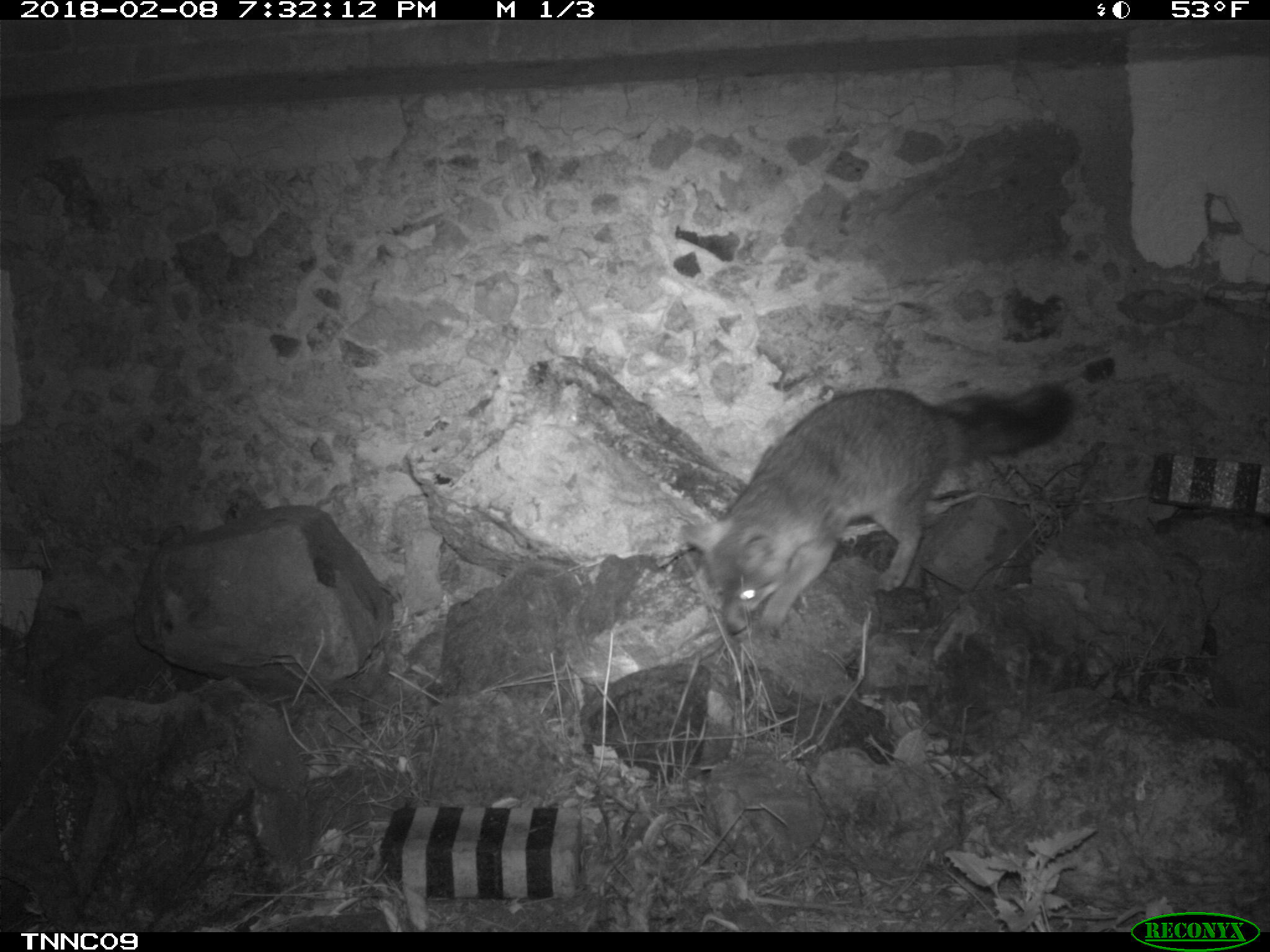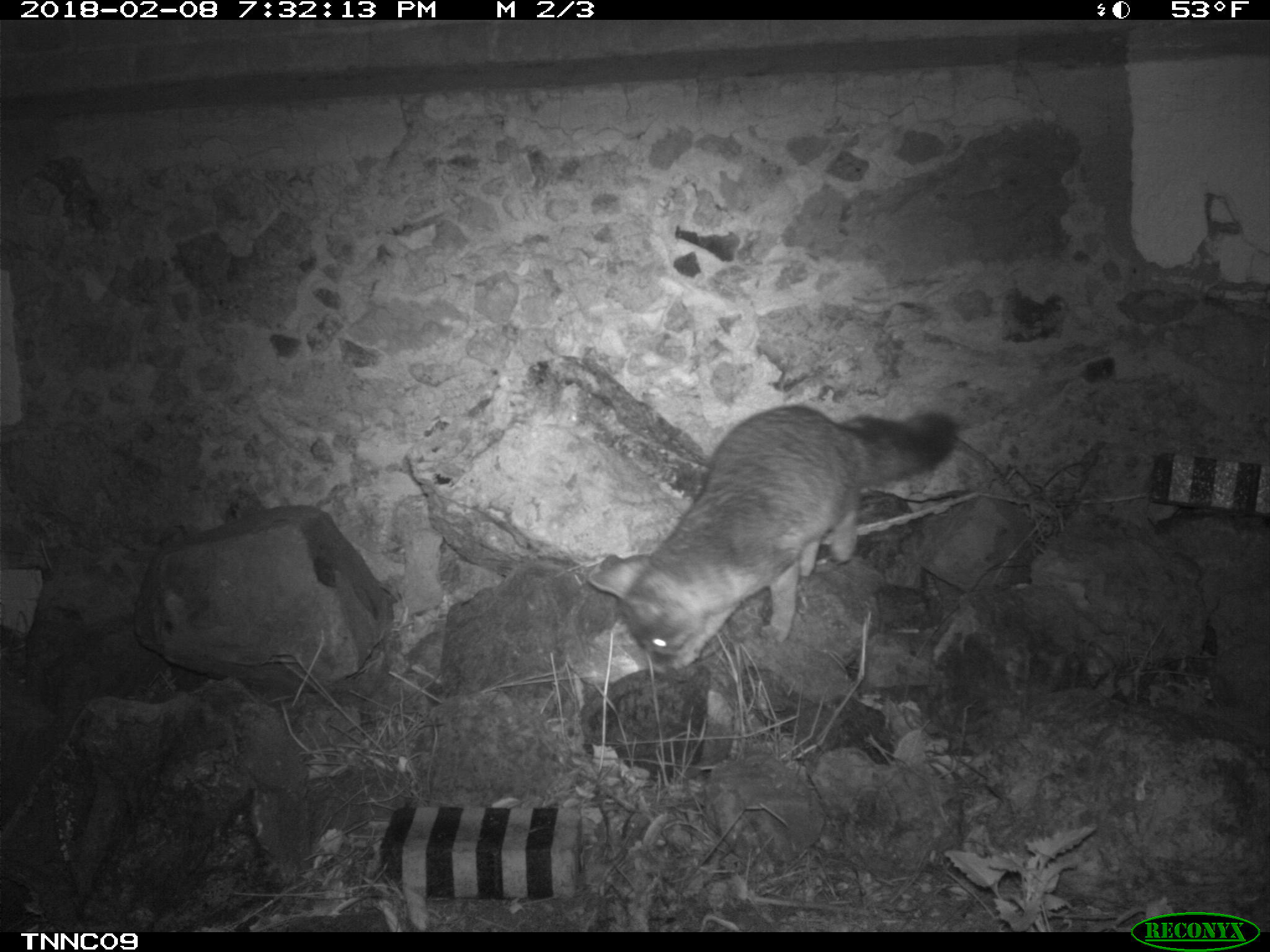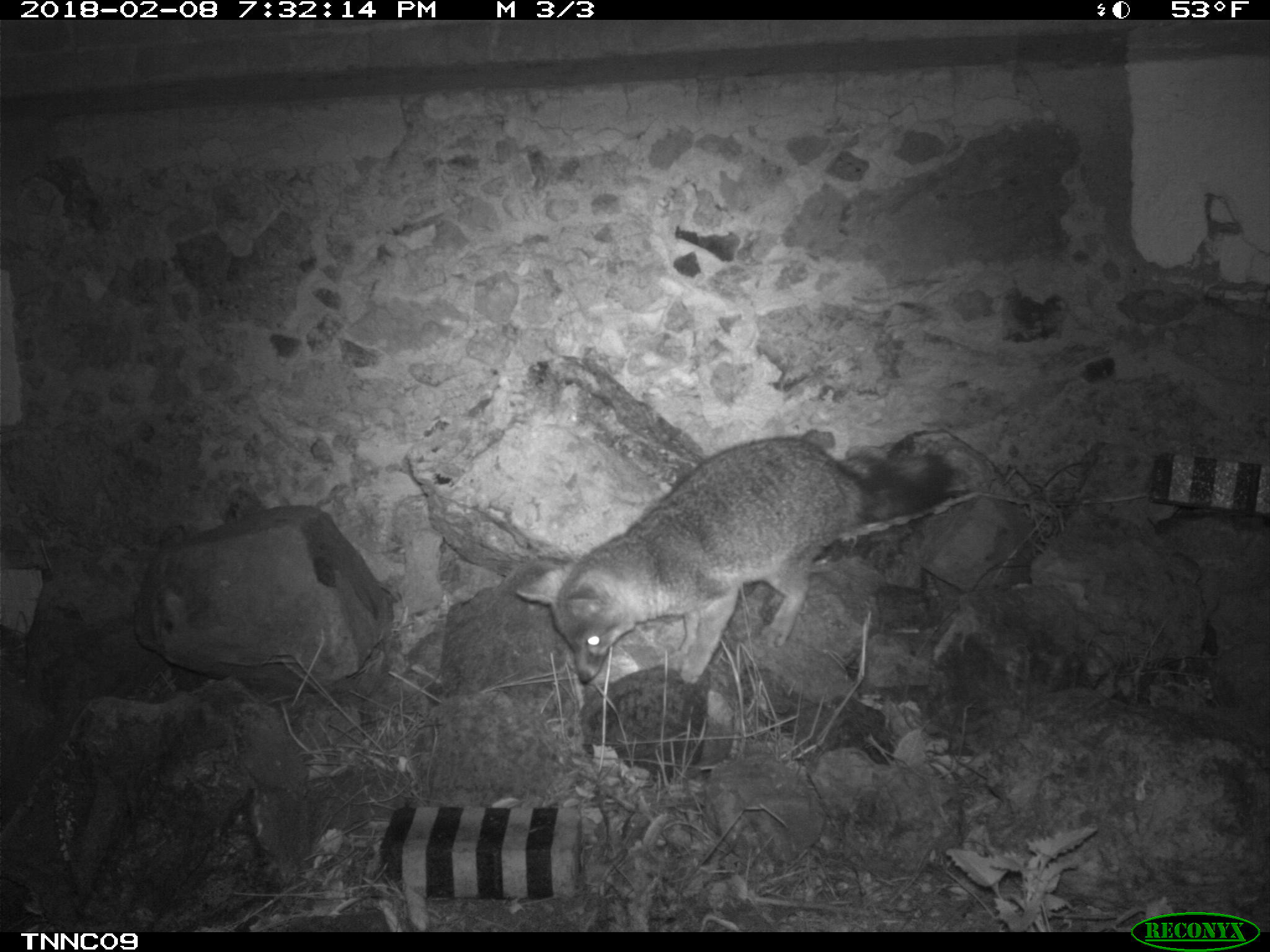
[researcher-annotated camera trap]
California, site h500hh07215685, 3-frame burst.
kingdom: Animalia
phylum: Chordata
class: Mammalia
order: Carnivora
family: Canidae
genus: Urocyon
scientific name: Urocyon littoralis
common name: island fox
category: fox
Fox (island fox) (Urocyon littoralis).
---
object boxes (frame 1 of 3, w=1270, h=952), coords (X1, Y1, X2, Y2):
fox: (680, 382, 1072, 635)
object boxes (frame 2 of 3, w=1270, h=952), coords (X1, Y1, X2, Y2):
fox: (587, 403, 960, 671)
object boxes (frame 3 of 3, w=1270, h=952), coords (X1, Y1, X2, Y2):
fox: (512, 433, 952, 685)